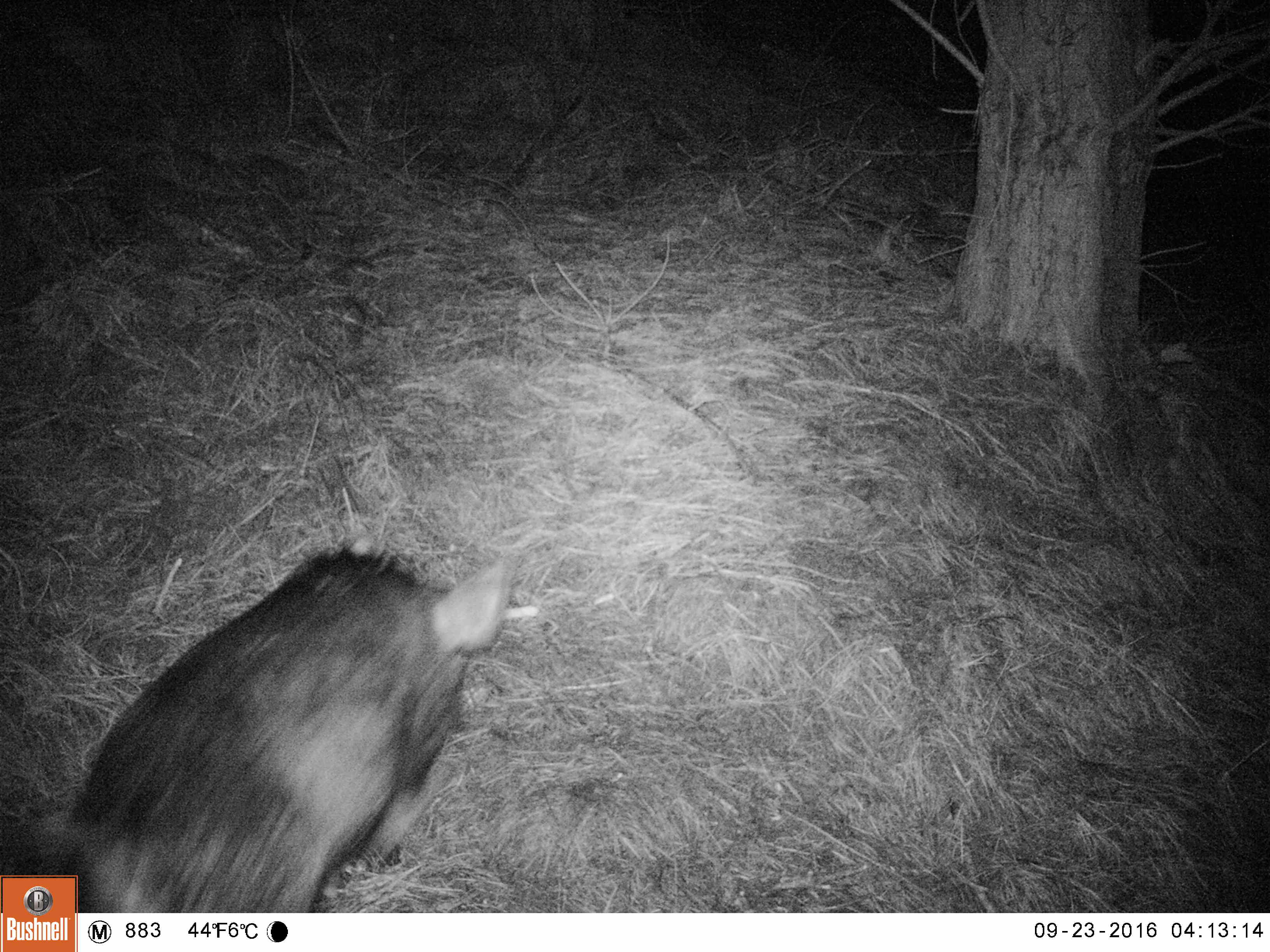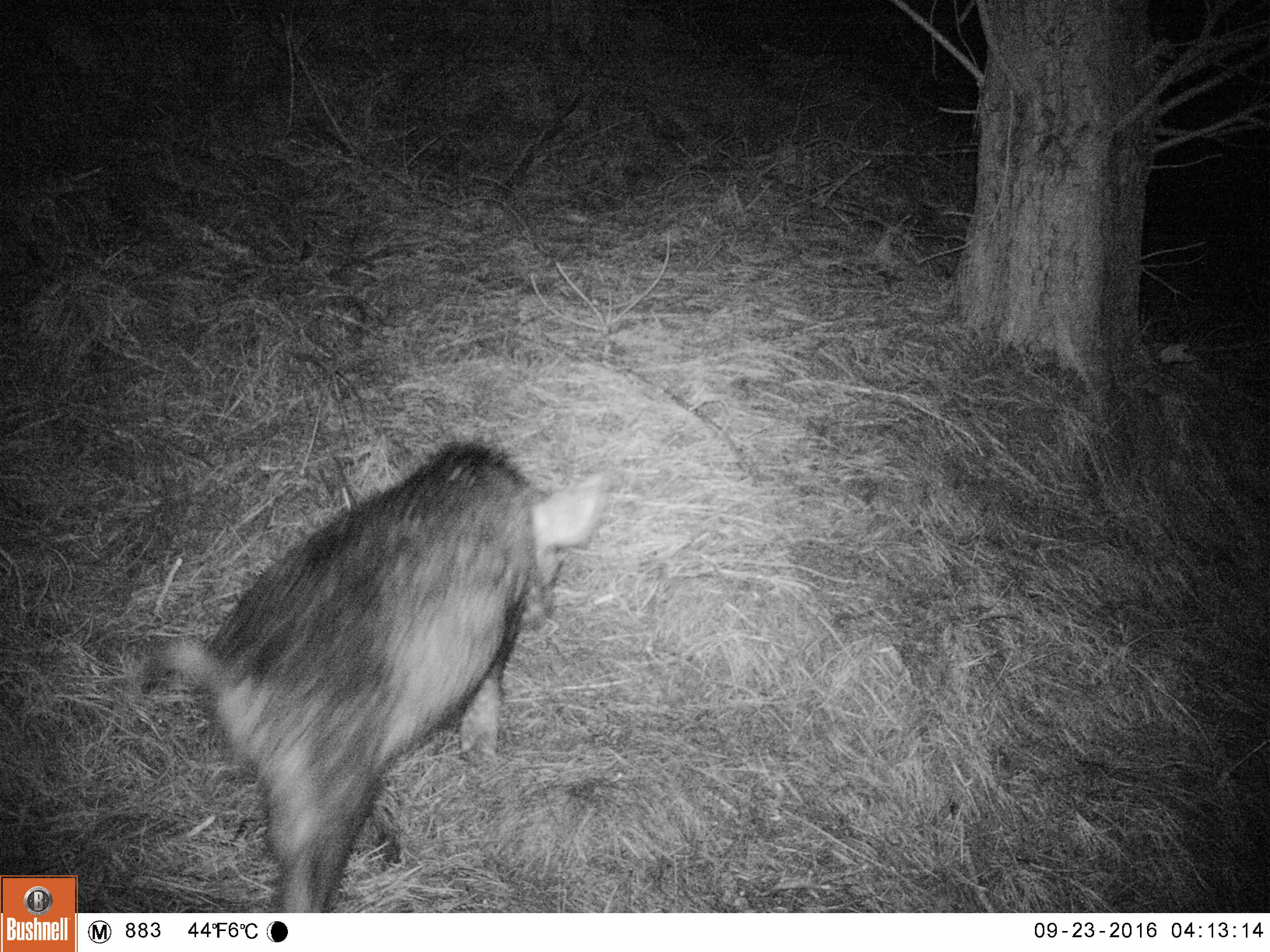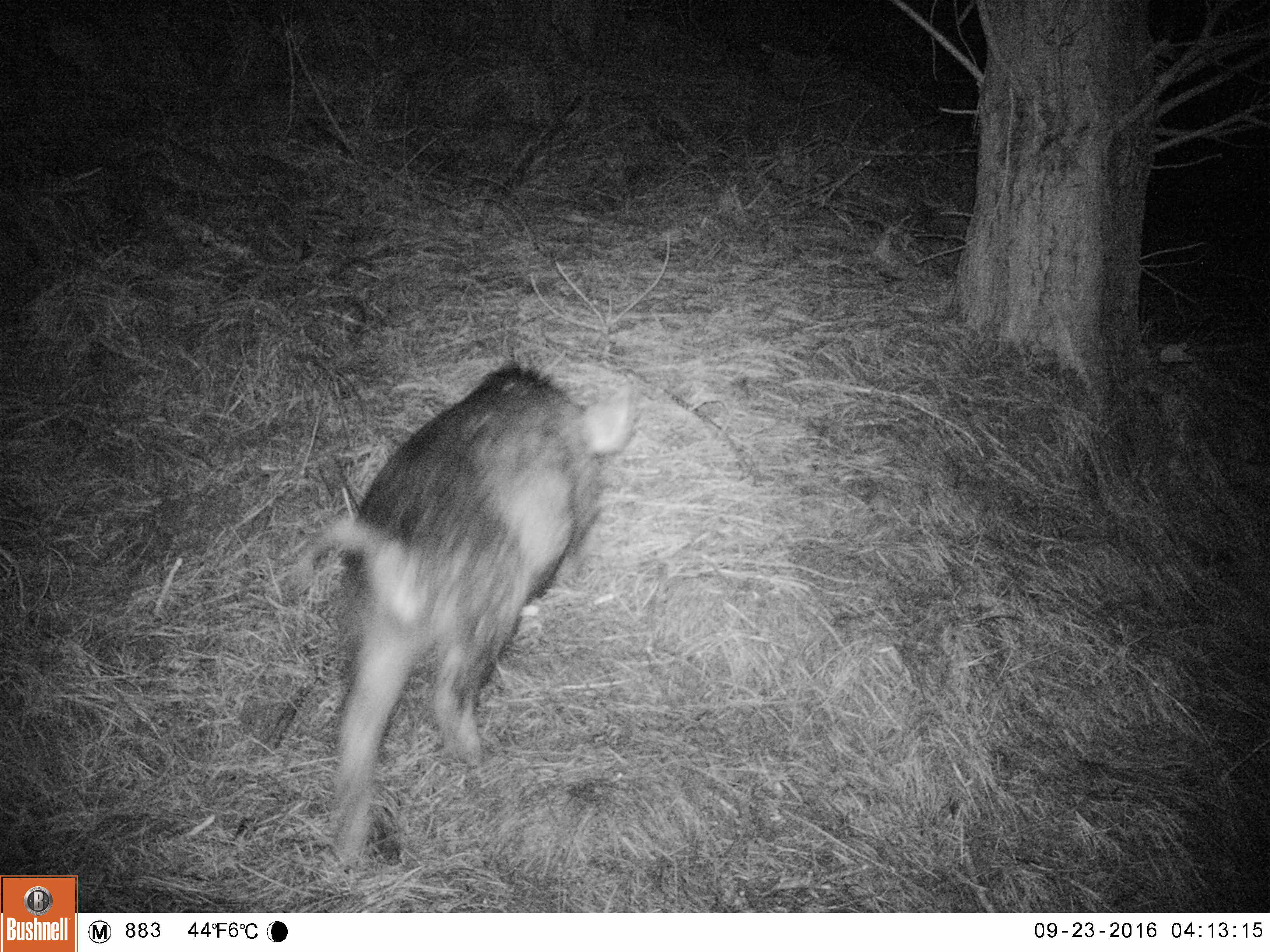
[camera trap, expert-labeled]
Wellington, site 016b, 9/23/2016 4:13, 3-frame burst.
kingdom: Animalia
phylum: Chordata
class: Mammalia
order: Artiodactyla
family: Suidae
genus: Sus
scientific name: Sus scrofa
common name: pig